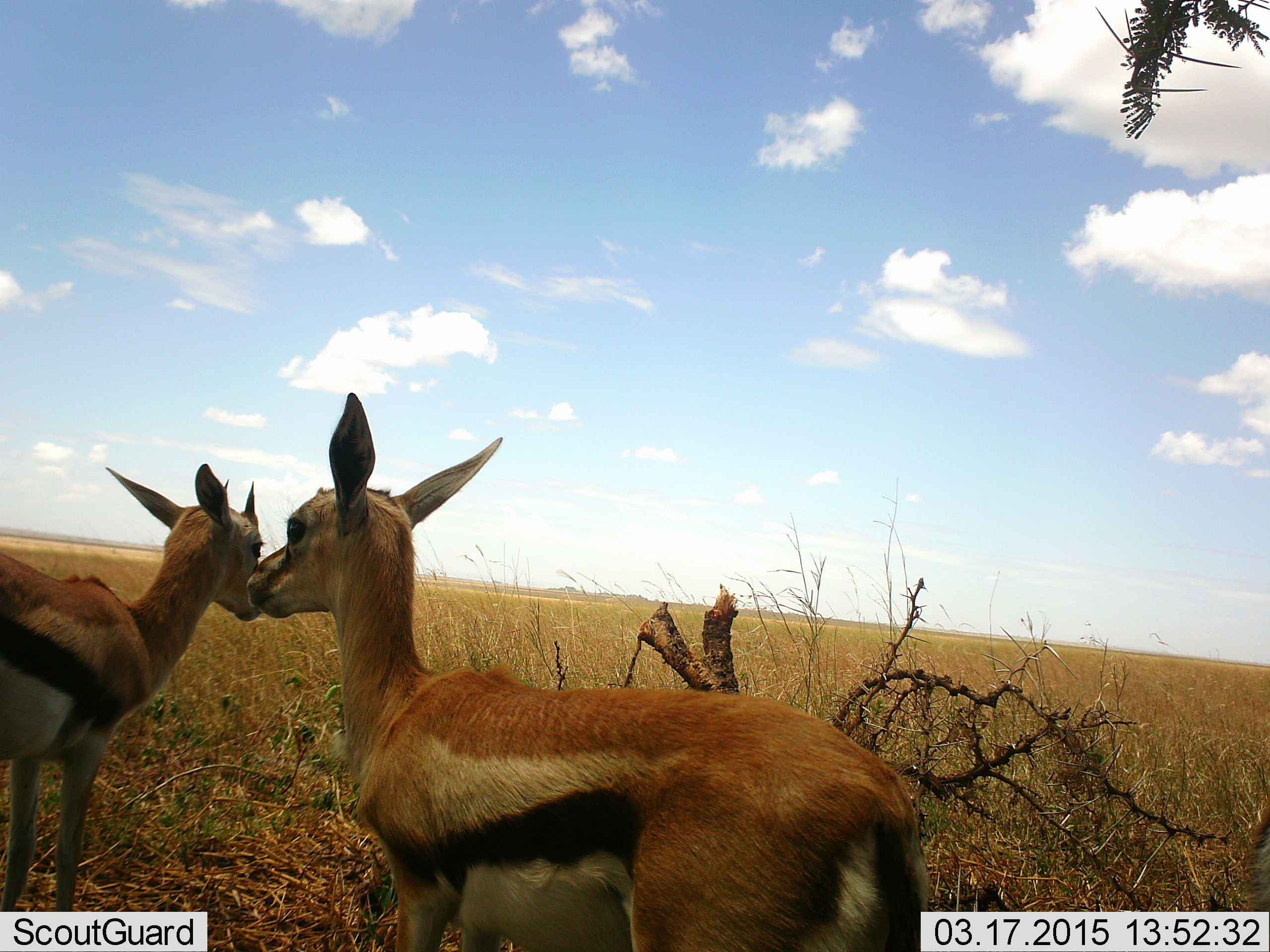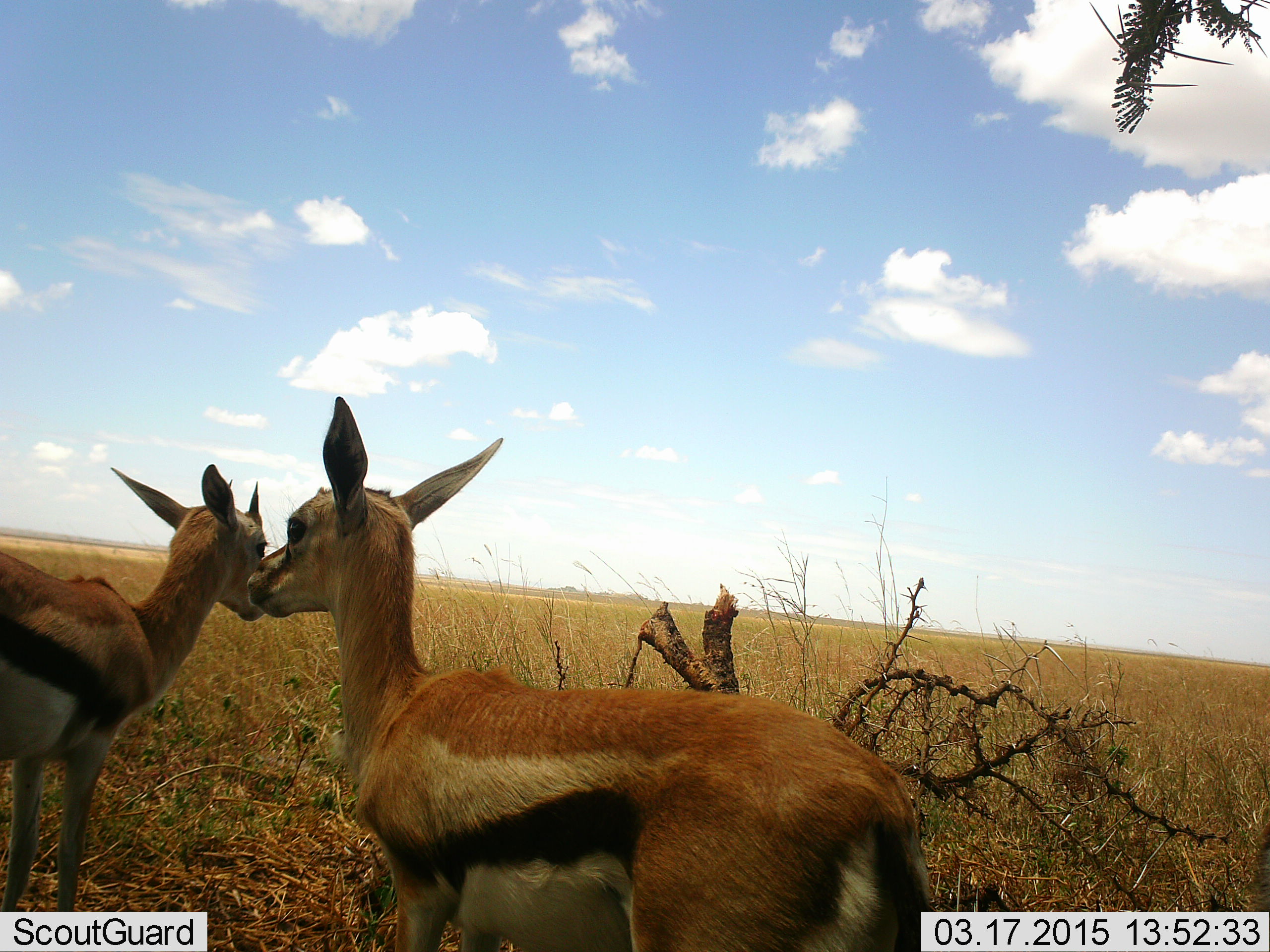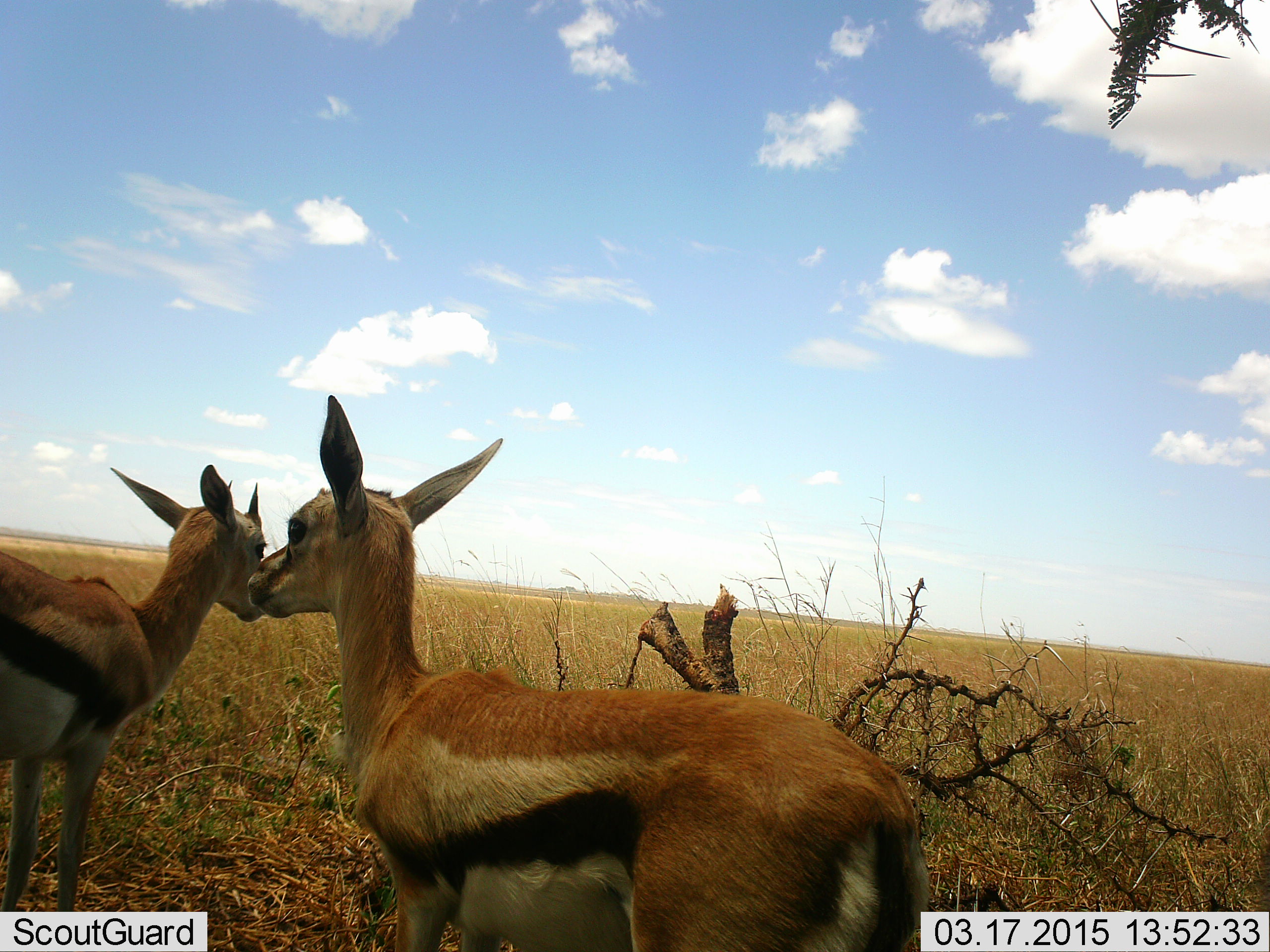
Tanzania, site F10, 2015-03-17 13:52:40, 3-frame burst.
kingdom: Animalia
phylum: Chordata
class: Mammalia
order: Artiodactyla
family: Bovidae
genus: Eudorcas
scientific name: Eudorcas thomsonii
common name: thomson's gazelle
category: gazellethomsons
Gazellethomsons (thomson's gazelle) (Eudorcas thomsonii), count 2. Behavior (volunteer vote fractions): standing 100%, resting 0%, moving 0%, interacting 0%. Young present (vote fraction): 0%. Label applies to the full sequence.